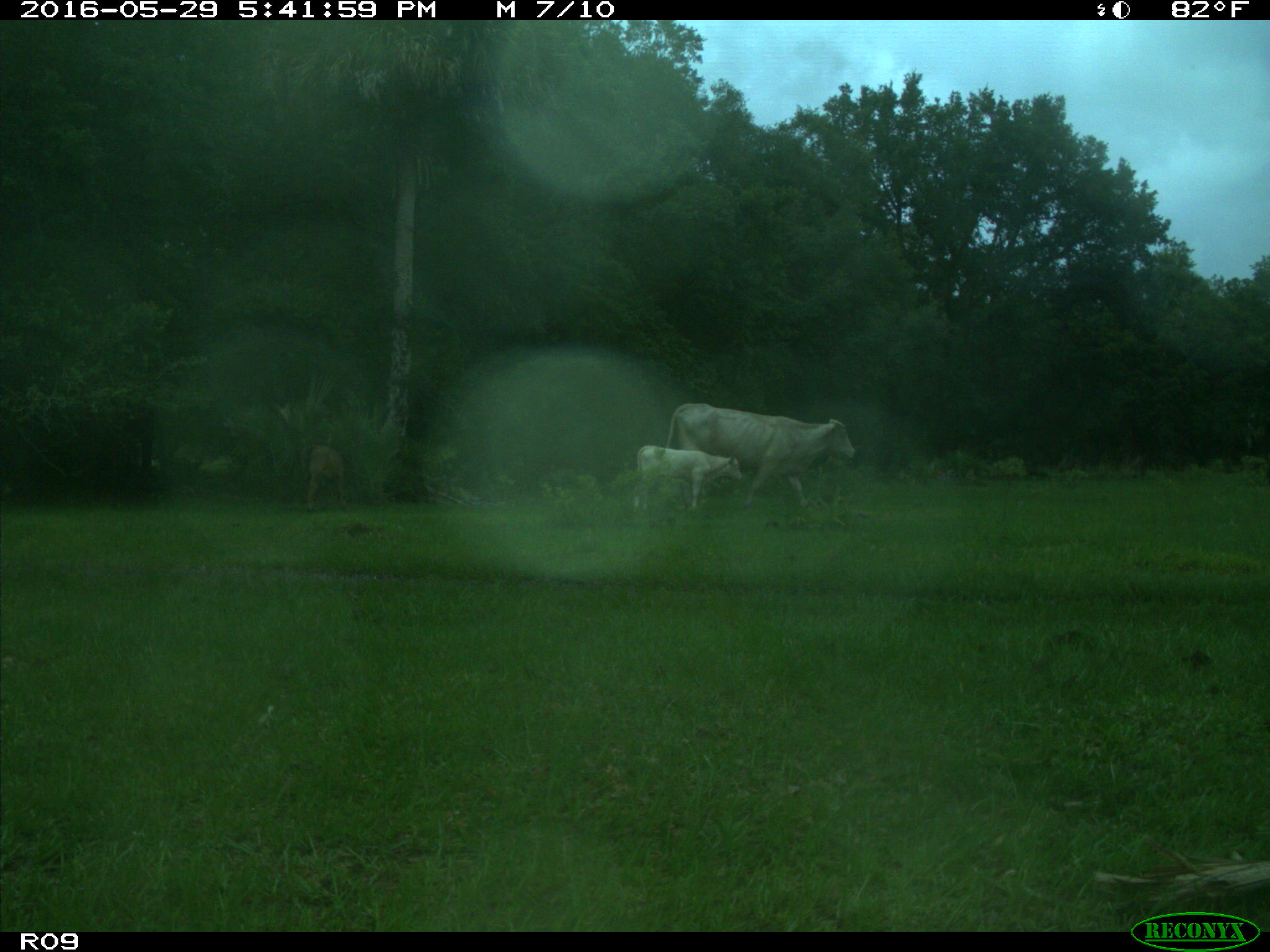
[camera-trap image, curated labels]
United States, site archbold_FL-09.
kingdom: Animalia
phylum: Chordata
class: Mammalia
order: Artiodactyla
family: Bovidae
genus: Bos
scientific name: Bos taurus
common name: domestic cow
Bos taurus (domestic cow).